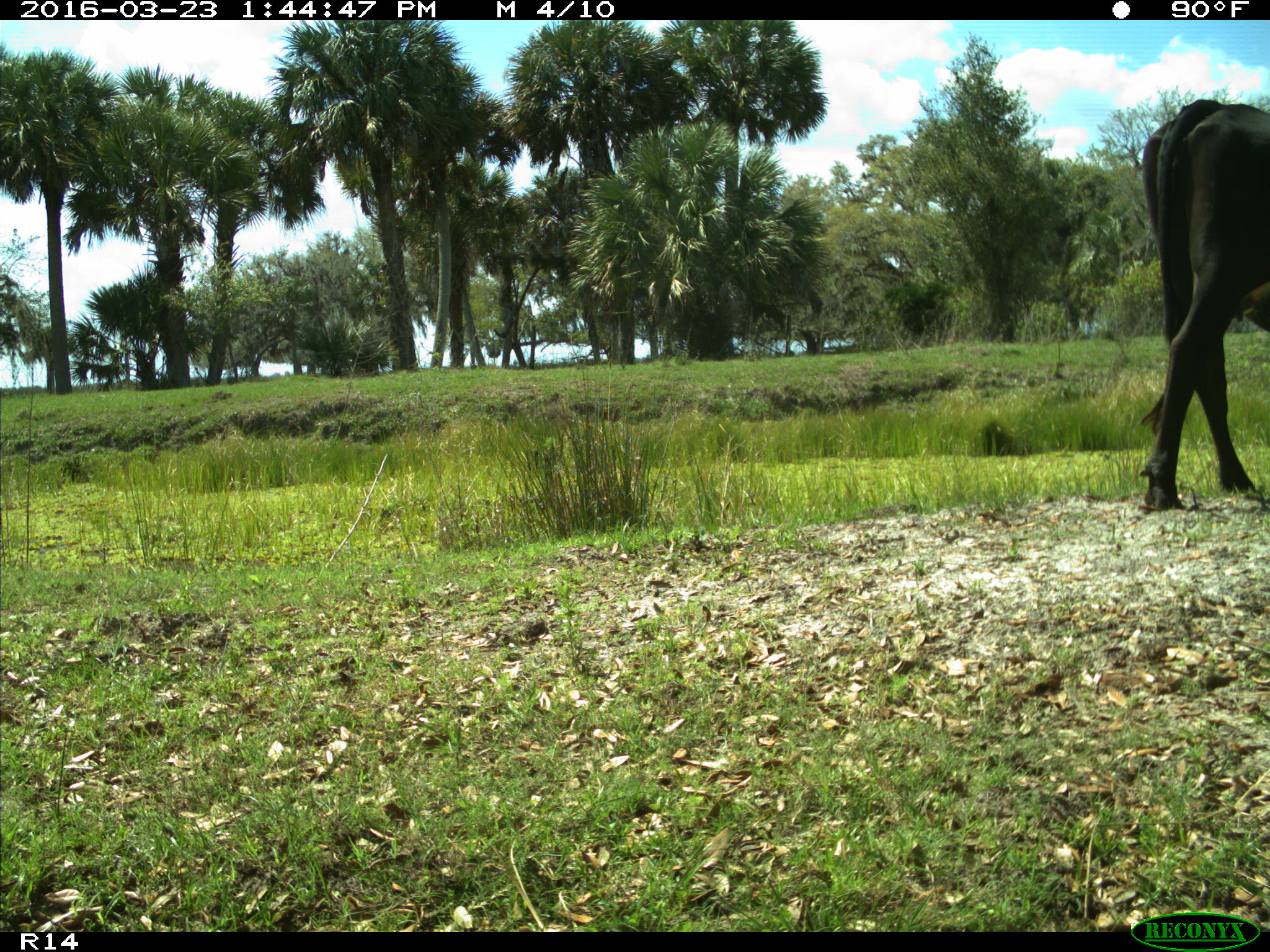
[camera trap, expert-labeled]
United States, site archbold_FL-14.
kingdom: Animalia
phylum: Chordata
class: Mammalia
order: Artiodactyla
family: Bovidae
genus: Bos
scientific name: Bos taurus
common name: domestic cow